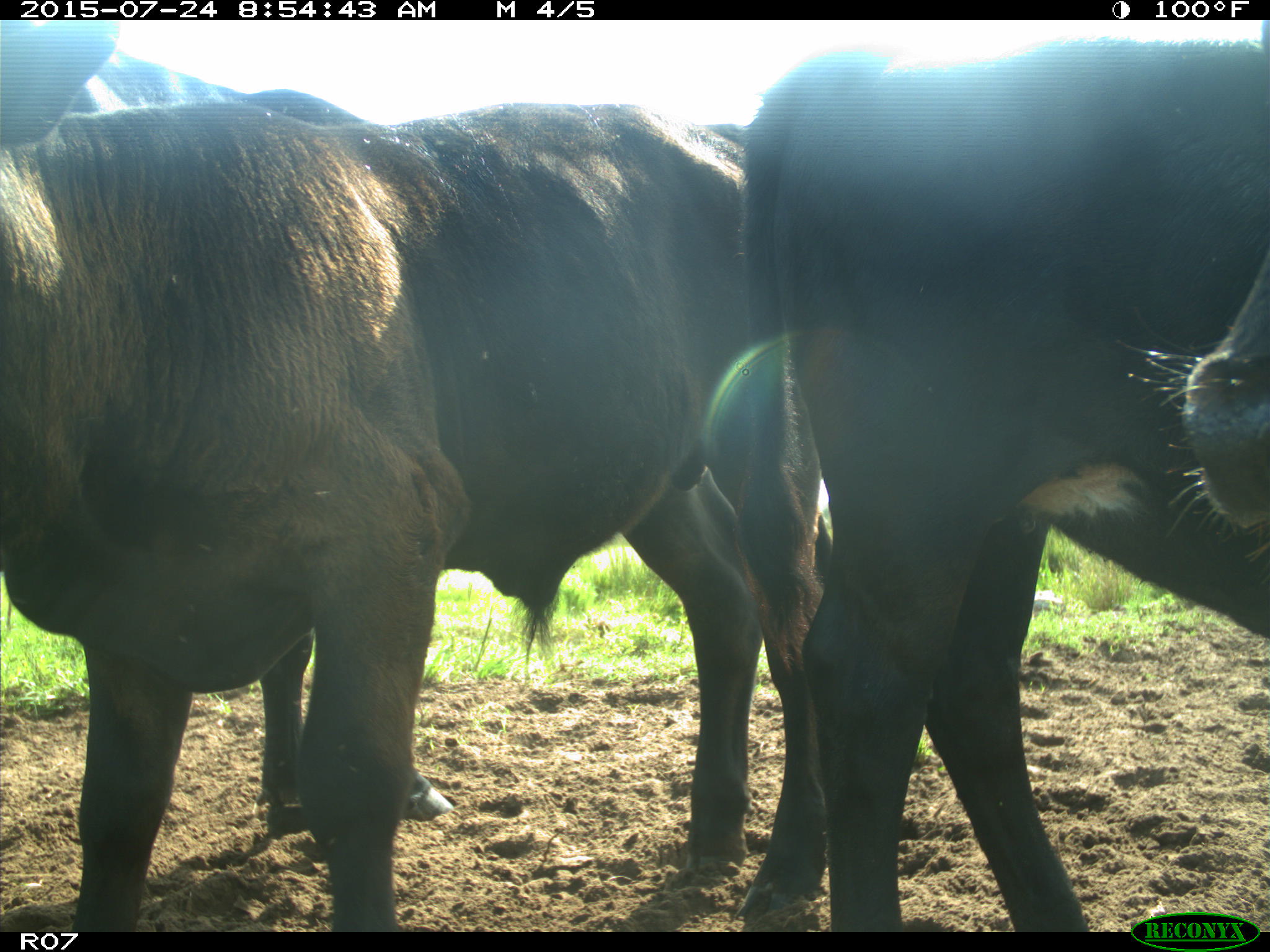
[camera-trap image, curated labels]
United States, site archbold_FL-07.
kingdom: Animalia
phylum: Chordata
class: Mammalia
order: Artiodactyla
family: Bovidae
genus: Bos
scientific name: Bos taurus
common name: domestic cow